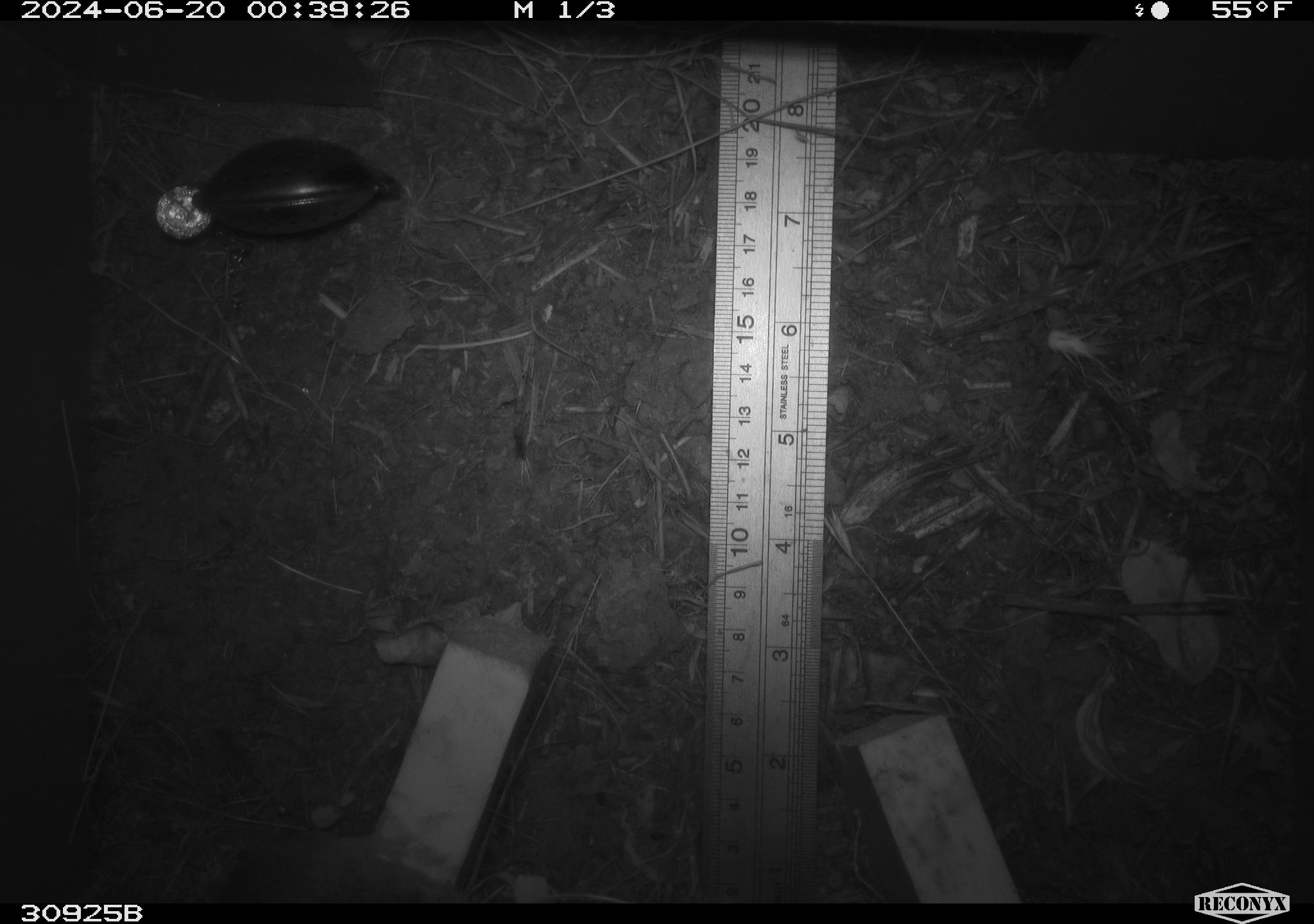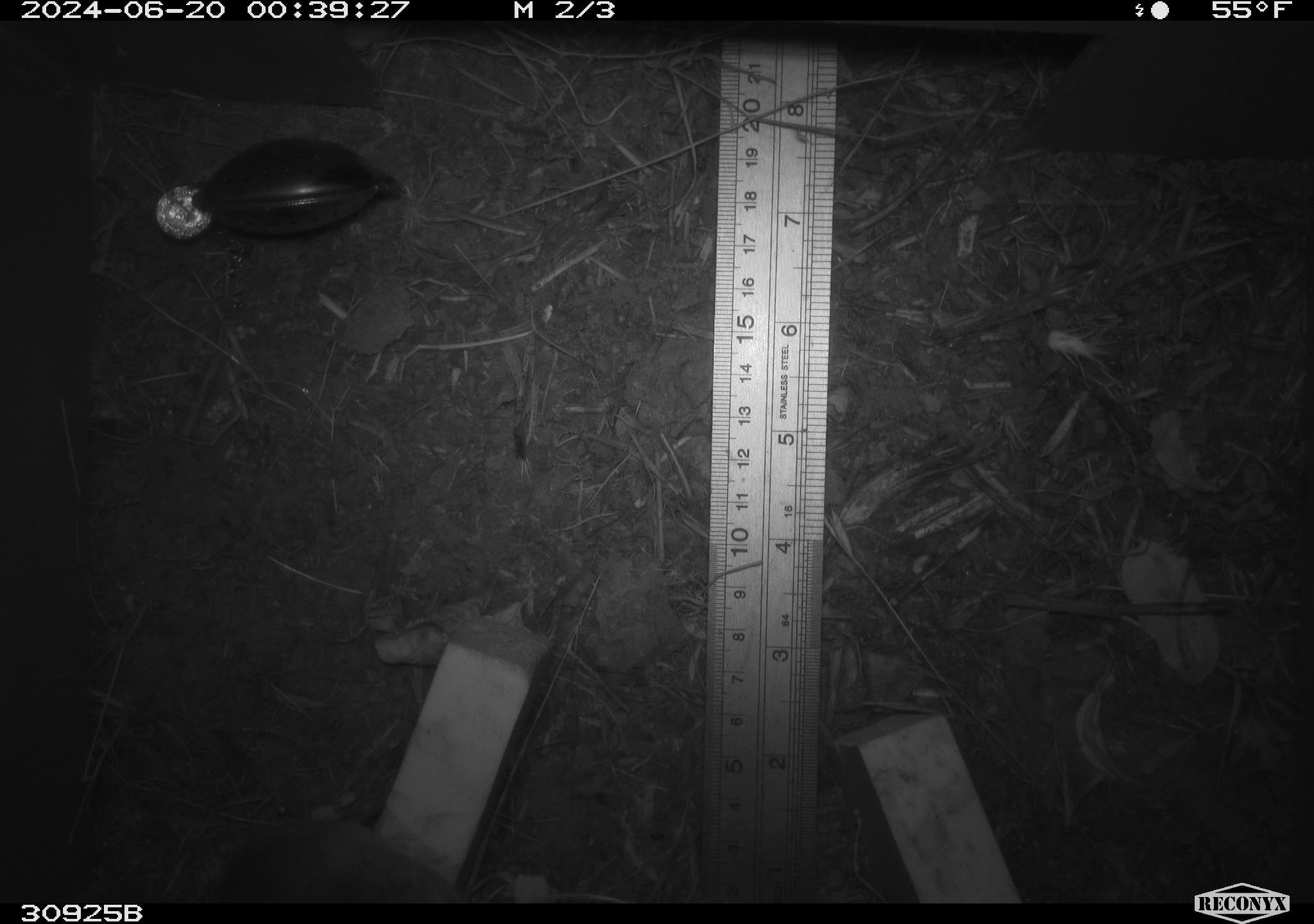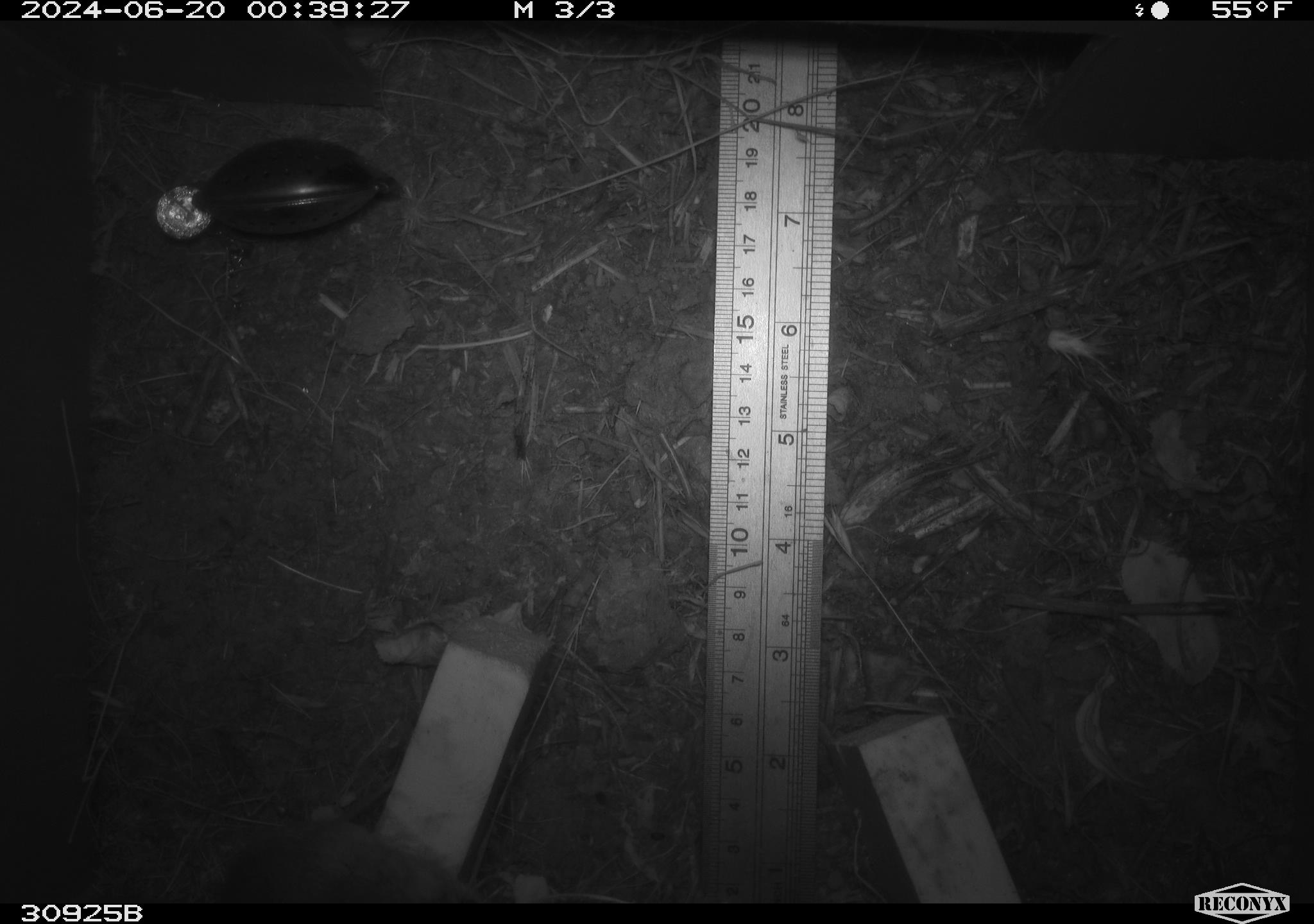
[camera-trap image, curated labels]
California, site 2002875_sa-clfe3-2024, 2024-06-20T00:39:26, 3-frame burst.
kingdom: Animalia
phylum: Chordata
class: Mammalia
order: Rodentia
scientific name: Rodentia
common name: rodent